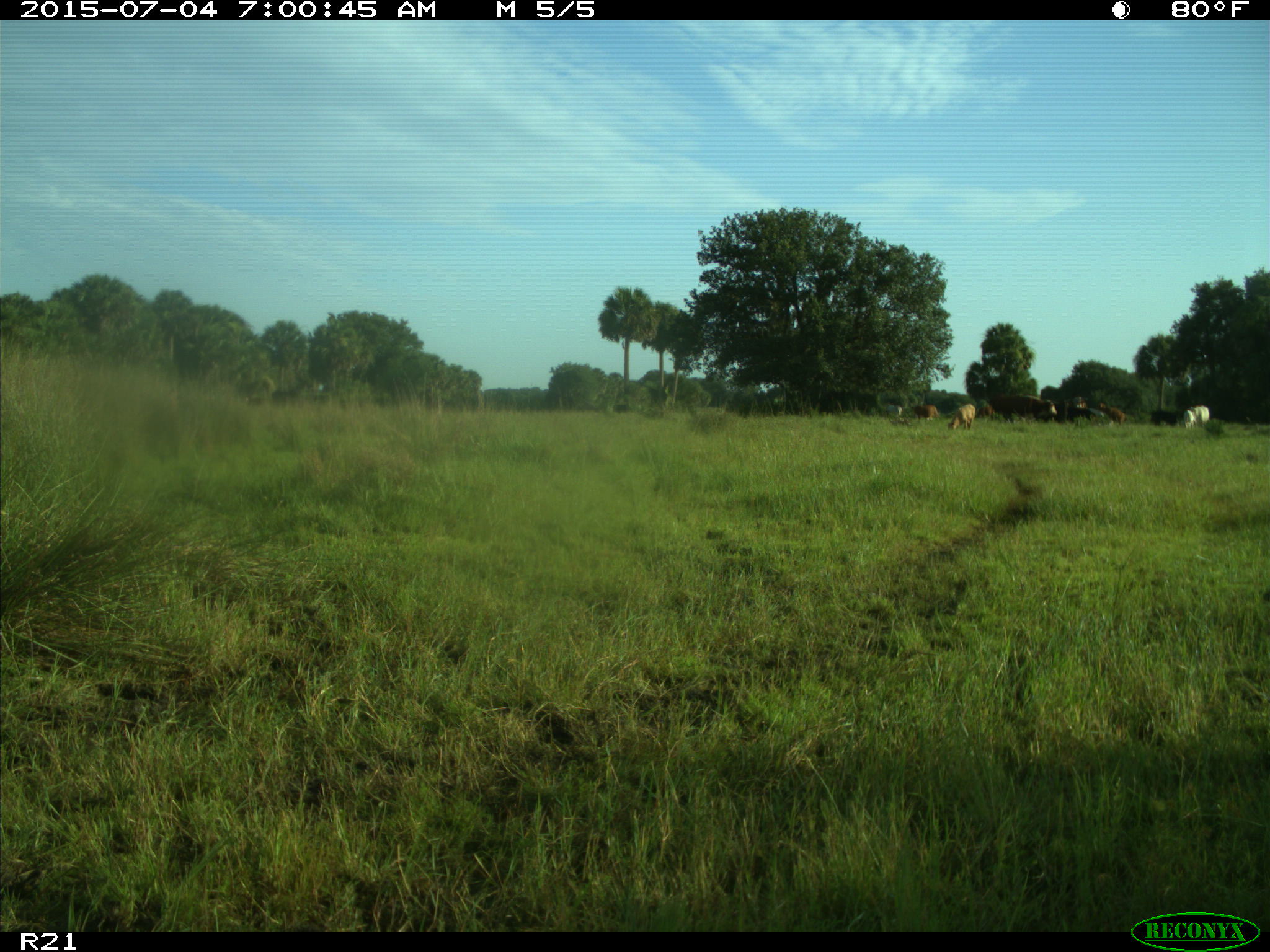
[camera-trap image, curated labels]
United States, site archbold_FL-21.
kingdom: Animalia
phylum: Chordata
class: Mammalia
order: Artiodactyla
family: Bovidae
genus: Bos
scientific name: Bos taurus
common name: domestic cow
Bos taurus (domestic cow).